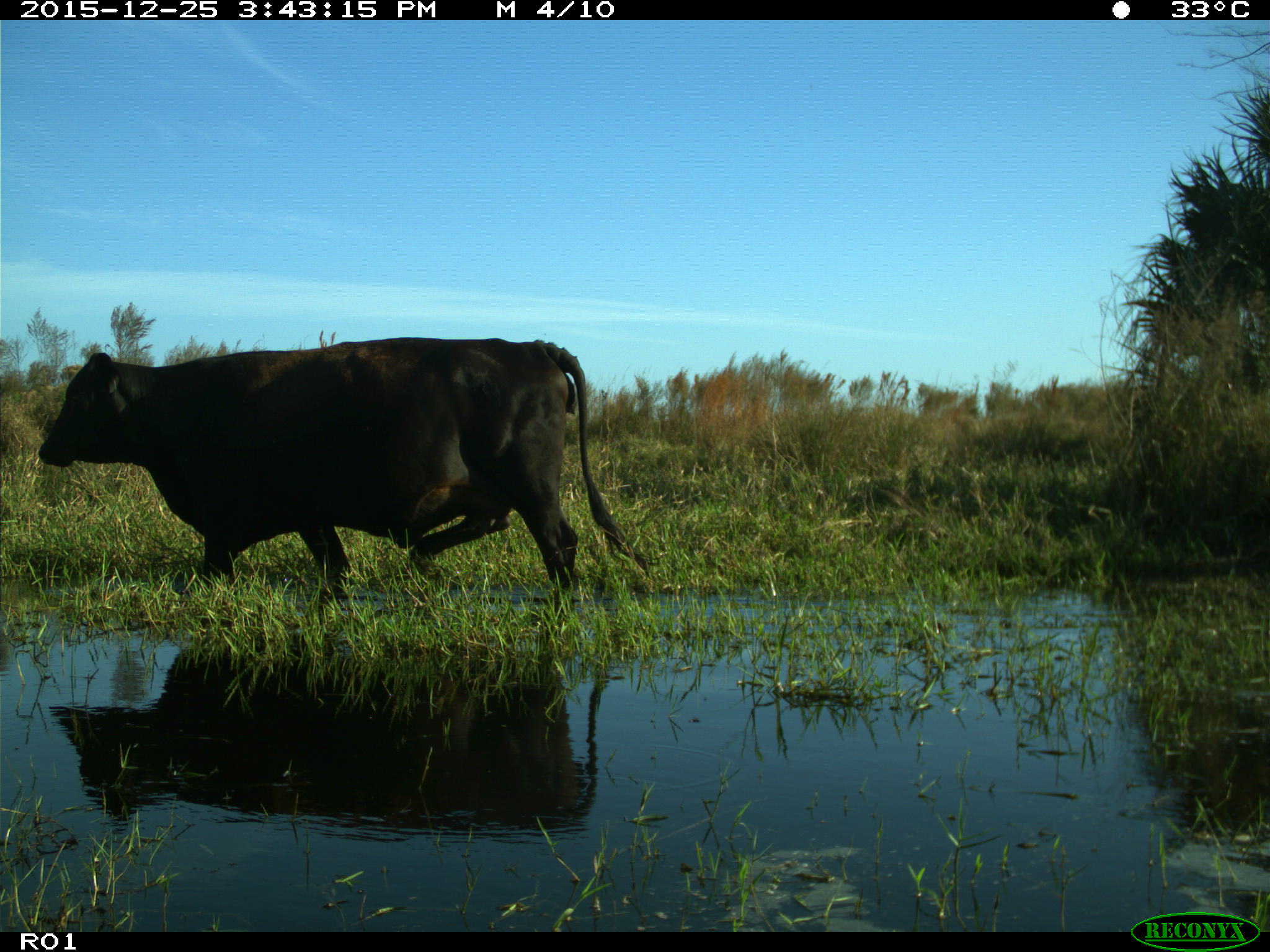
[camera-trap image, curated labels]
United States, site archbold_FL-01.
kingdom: Animalia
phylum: Chordata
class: Mammalia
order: Artiodactyla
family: Bovidae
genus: Bos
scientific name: Bos taurus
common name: domestic cow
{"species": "Bos taurus (domestic cow)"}